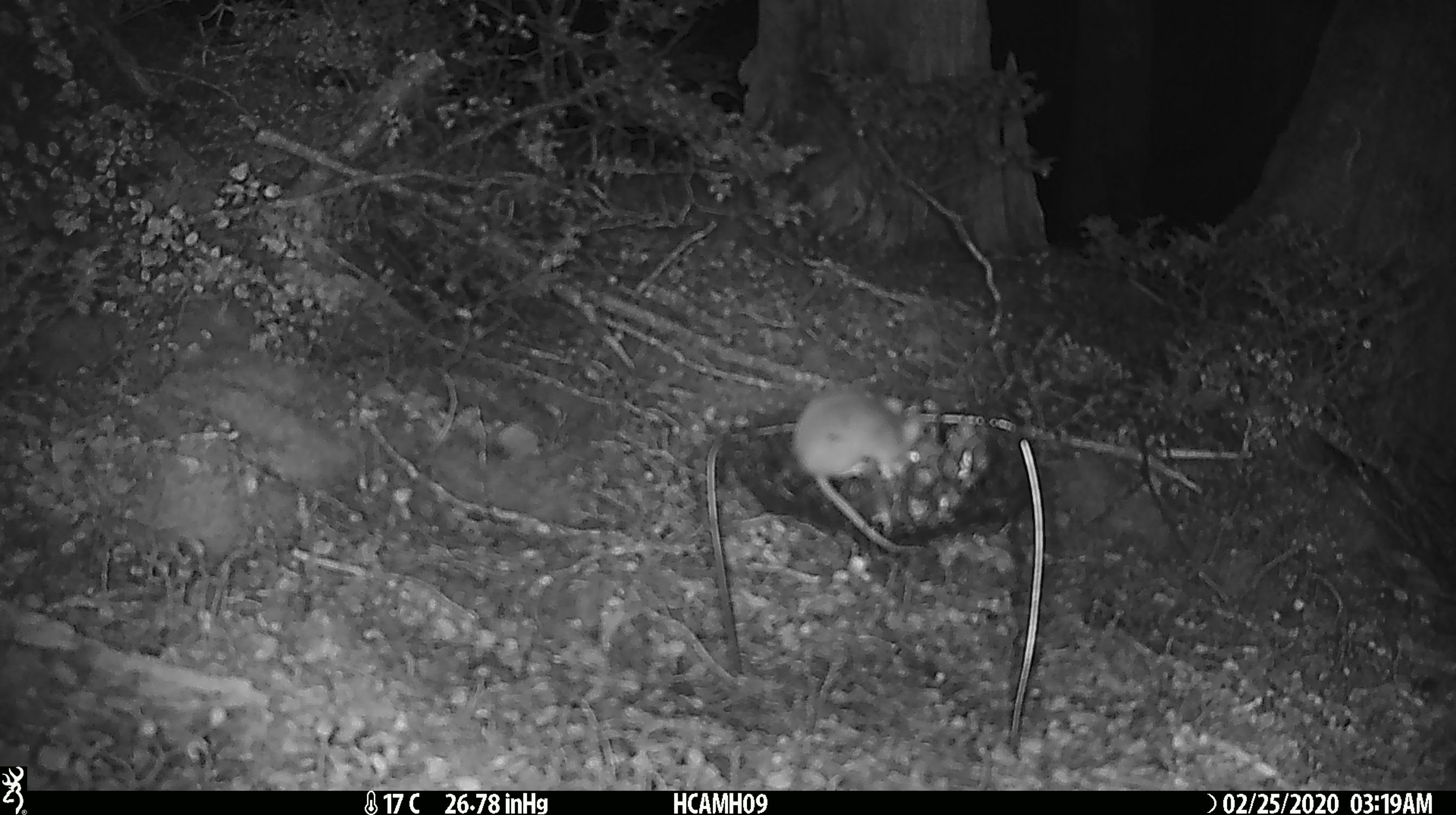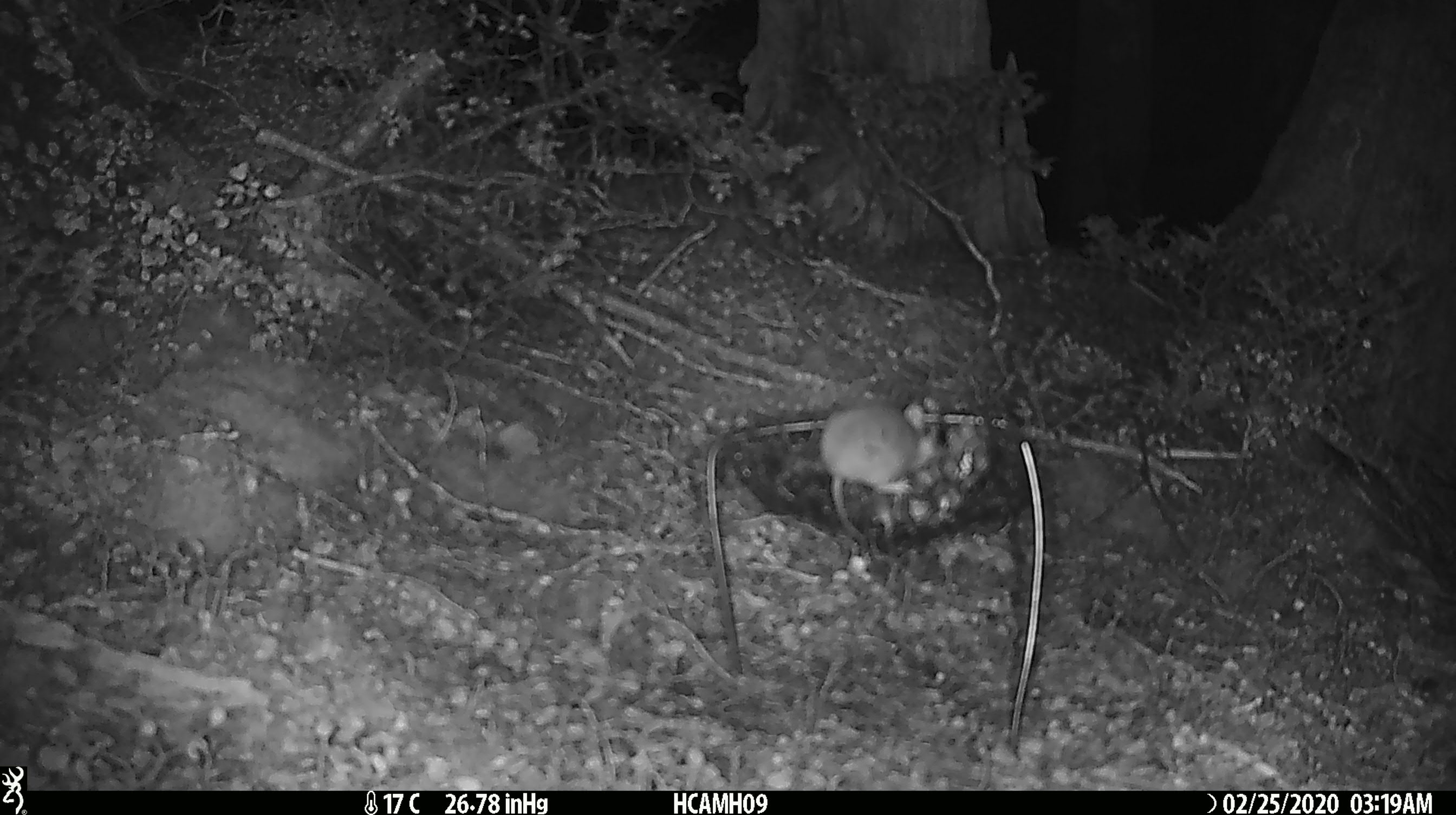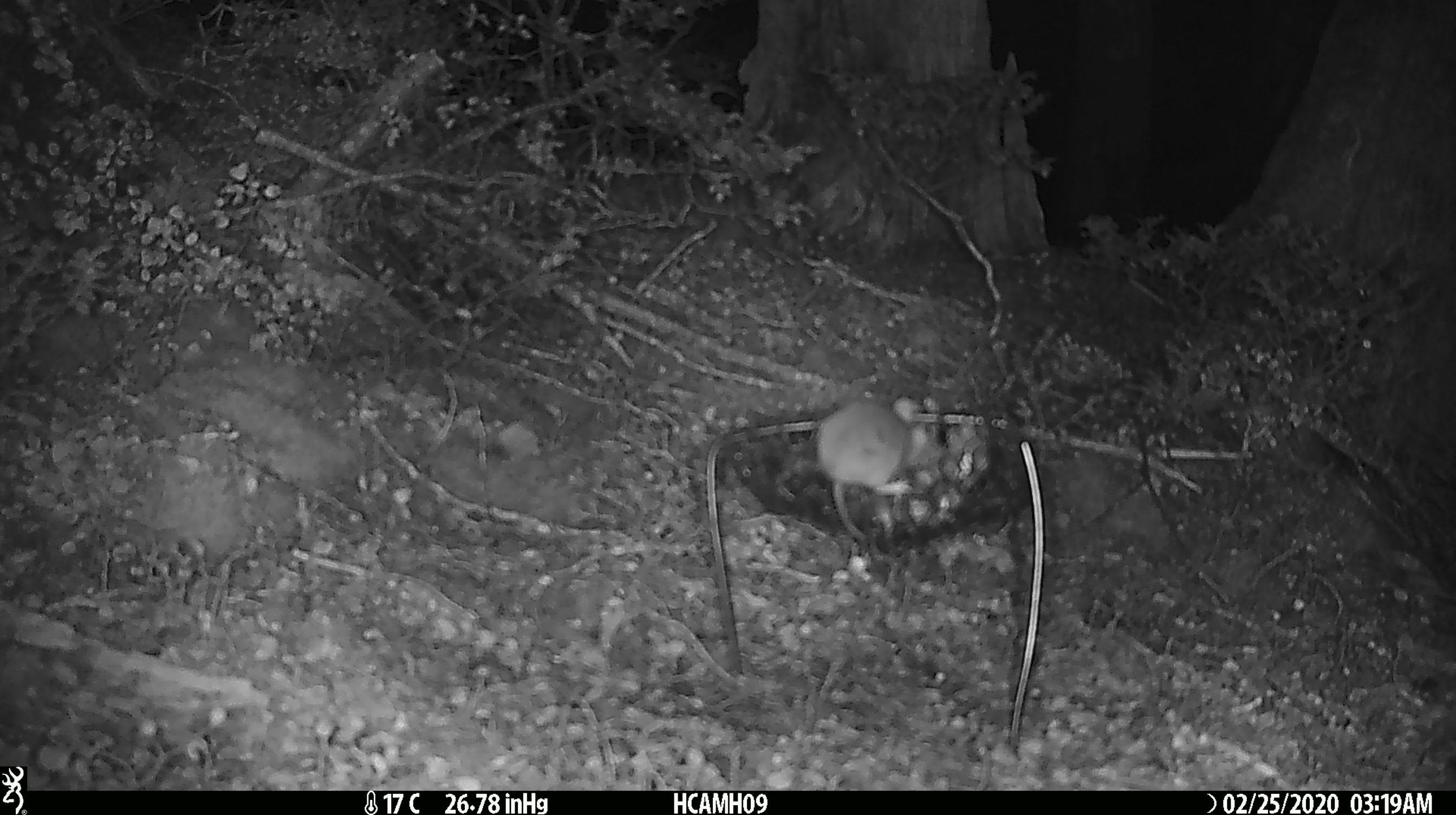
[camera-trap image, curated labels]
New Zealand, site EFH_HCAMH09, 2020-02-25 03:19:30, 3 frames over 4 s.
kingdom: Animalia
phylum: Chordata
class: Mammalia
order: Rodentia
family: Muridae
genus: Mus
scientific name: Mus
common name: mouse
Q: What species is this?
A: Mouse (Mus).